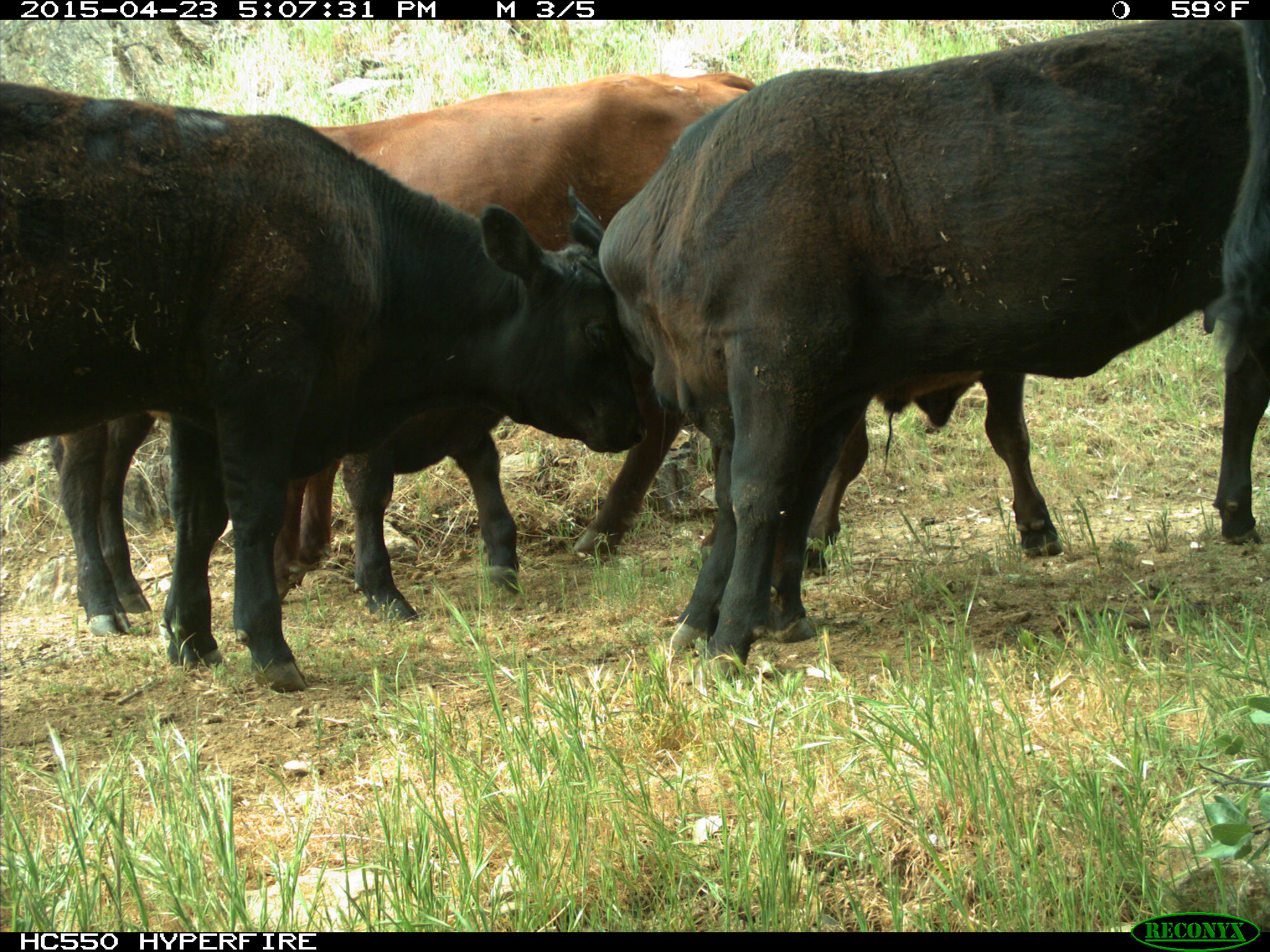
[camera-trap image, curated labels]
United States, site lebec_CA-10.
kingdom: Animalia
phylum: Chordata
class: Mammalia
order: Artiodactyla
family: Bovidae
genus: Bos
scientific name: Bos taurus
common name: domestic cow